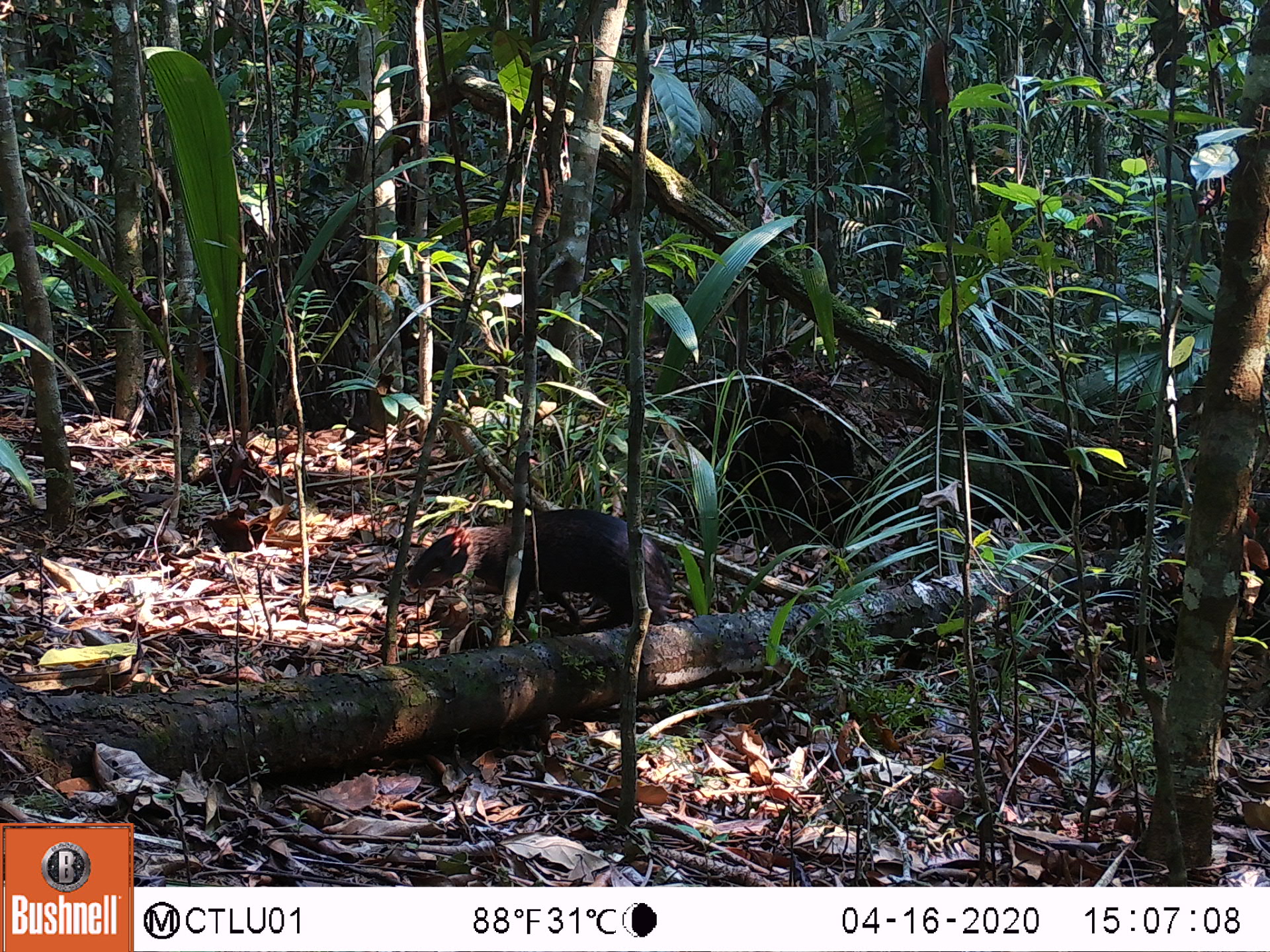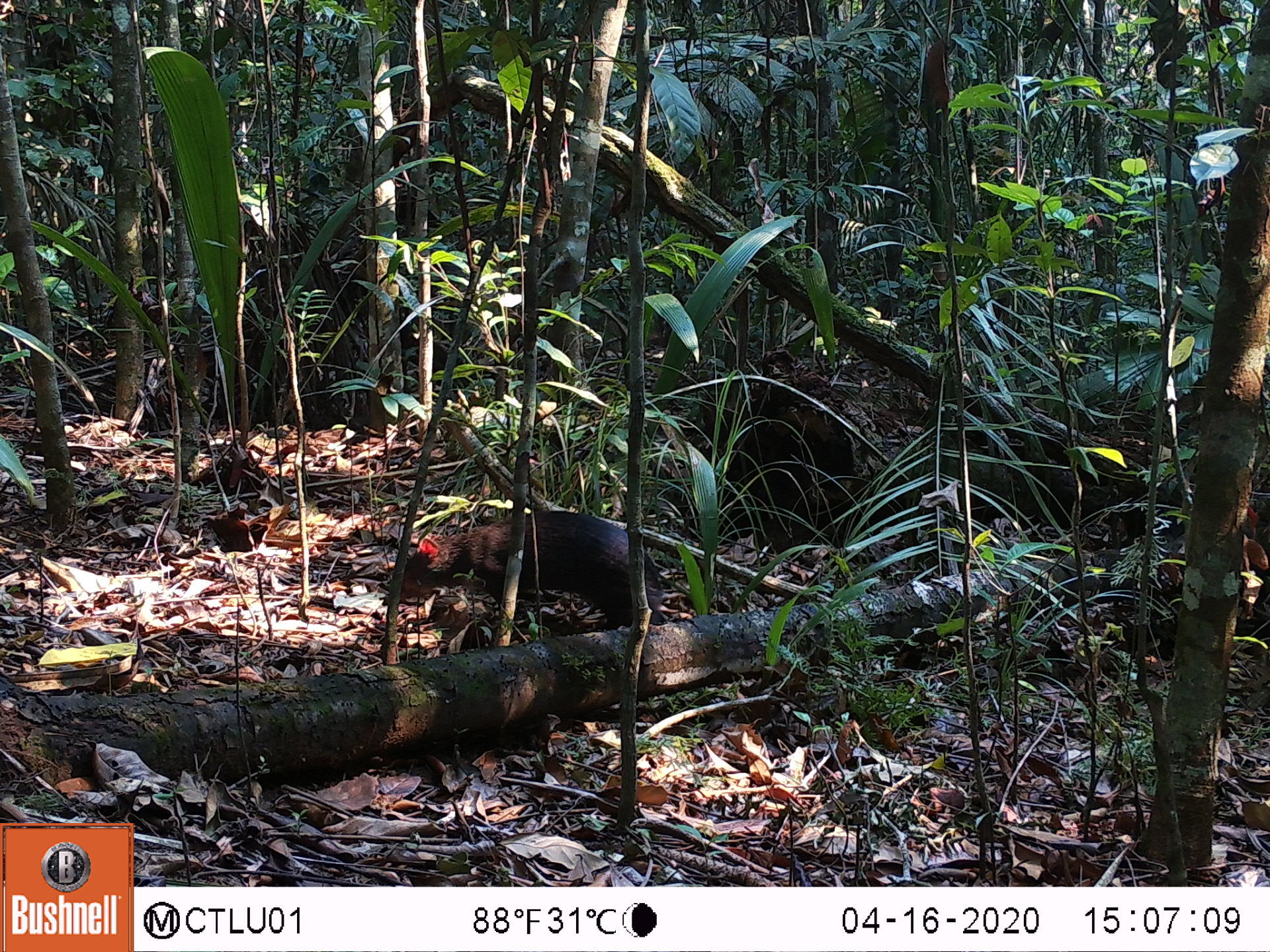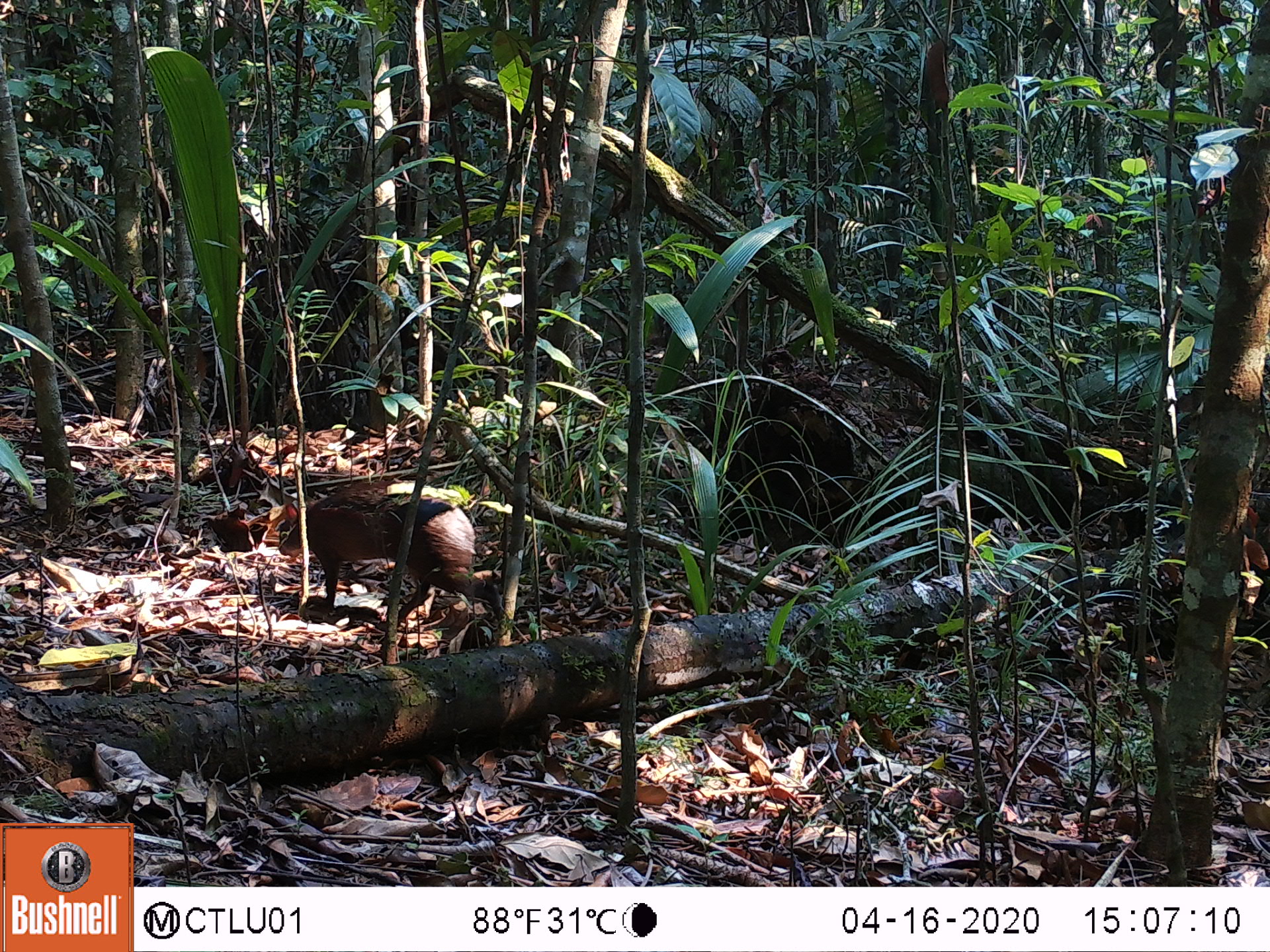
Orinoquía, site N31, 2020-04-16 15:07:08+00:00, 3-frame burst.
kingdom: Animalia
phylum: Chordata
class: Mammalia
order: Rodentia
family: Dasyproctidae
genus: Dasyprocta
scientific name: Dasyprocta fuliginosa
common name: black agouti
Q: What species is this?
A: Black agouti (Dasyprocta fuliginosa).